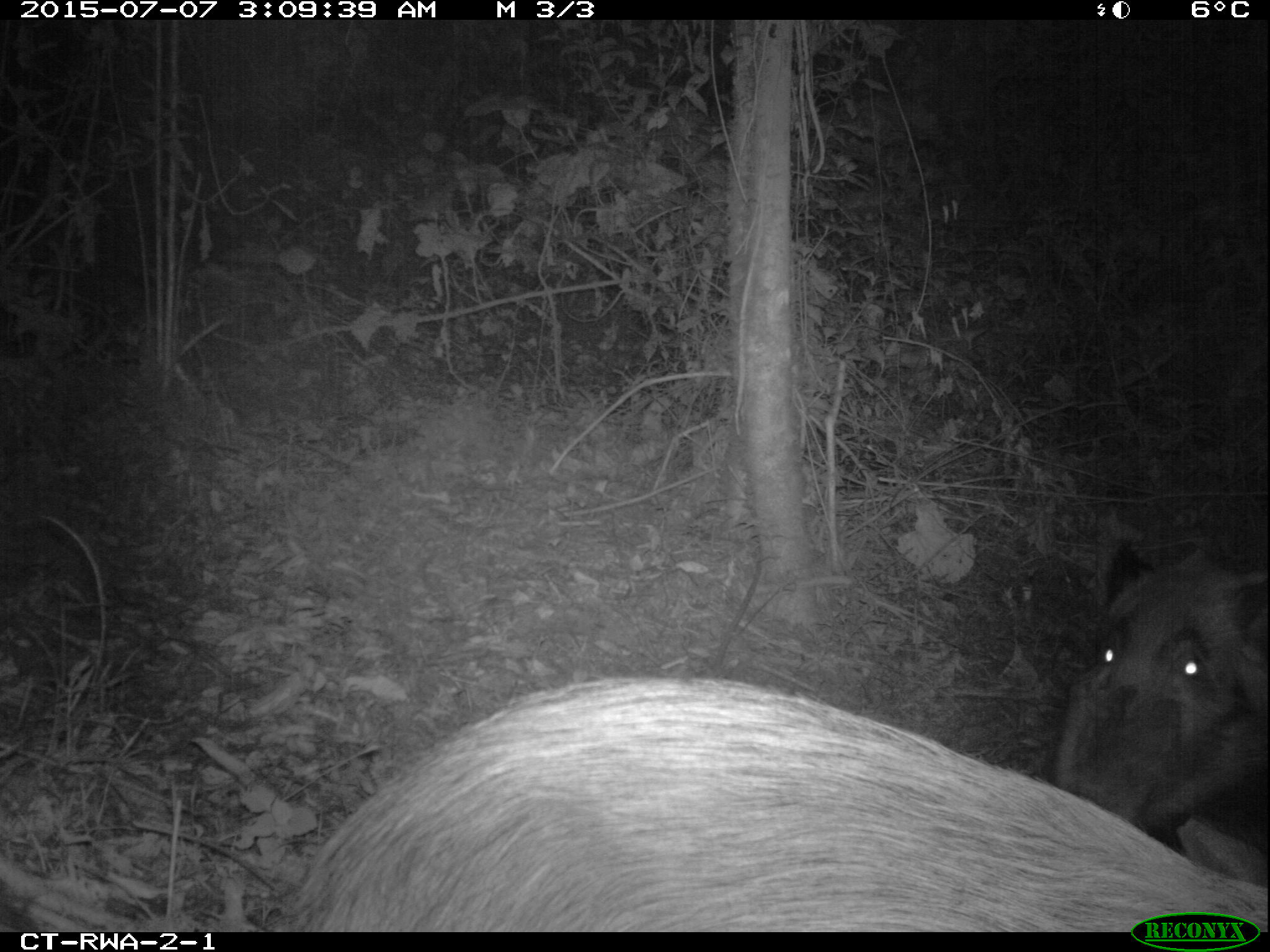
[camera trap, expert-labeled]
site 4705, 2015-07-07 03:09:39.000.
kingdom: Animalia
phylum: Chordata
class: Mammalia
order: Artiodactyla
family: Suidae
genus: Potamochoerus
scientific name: Potamochoerus larvatus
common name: bushpig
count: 2